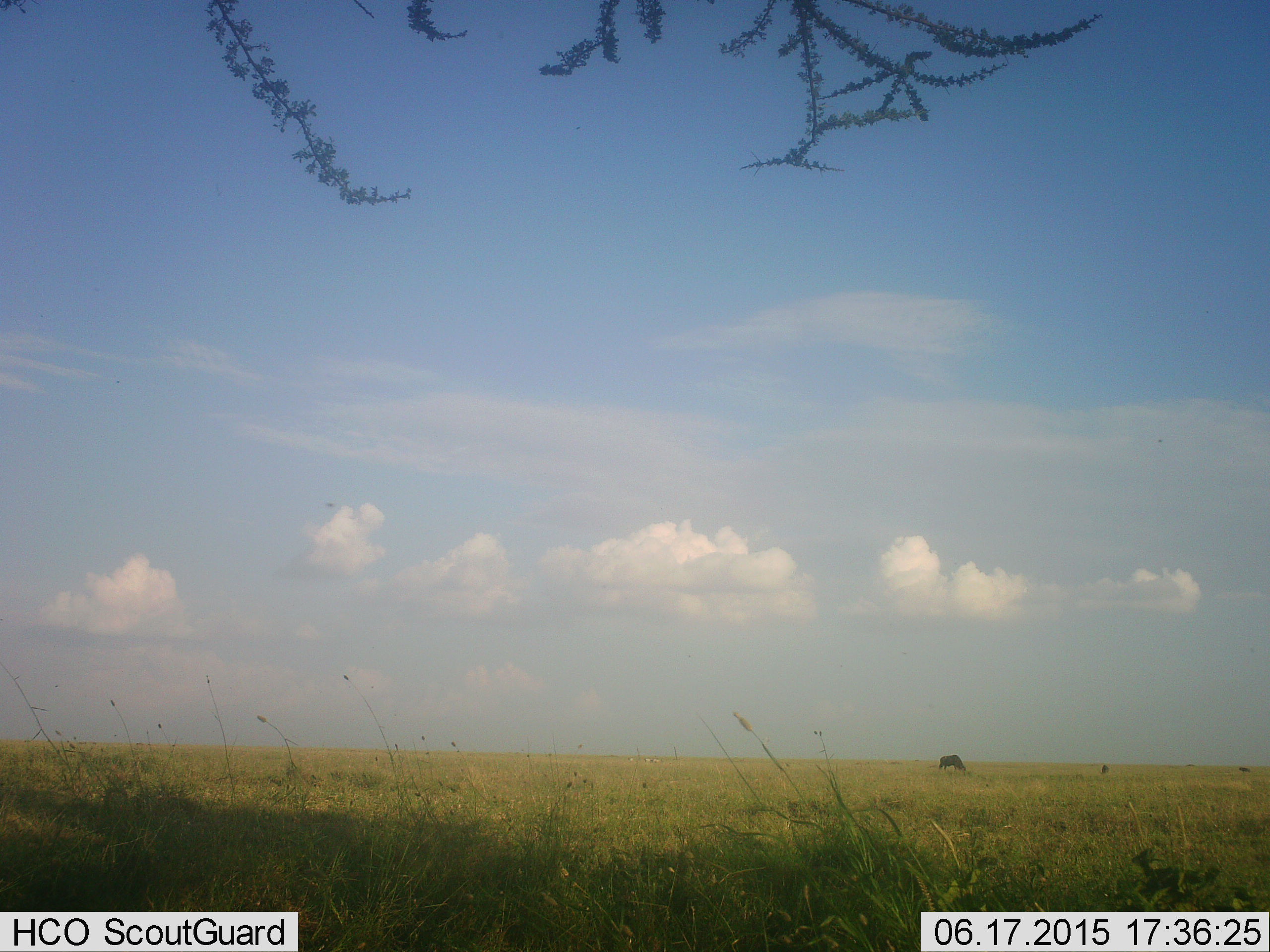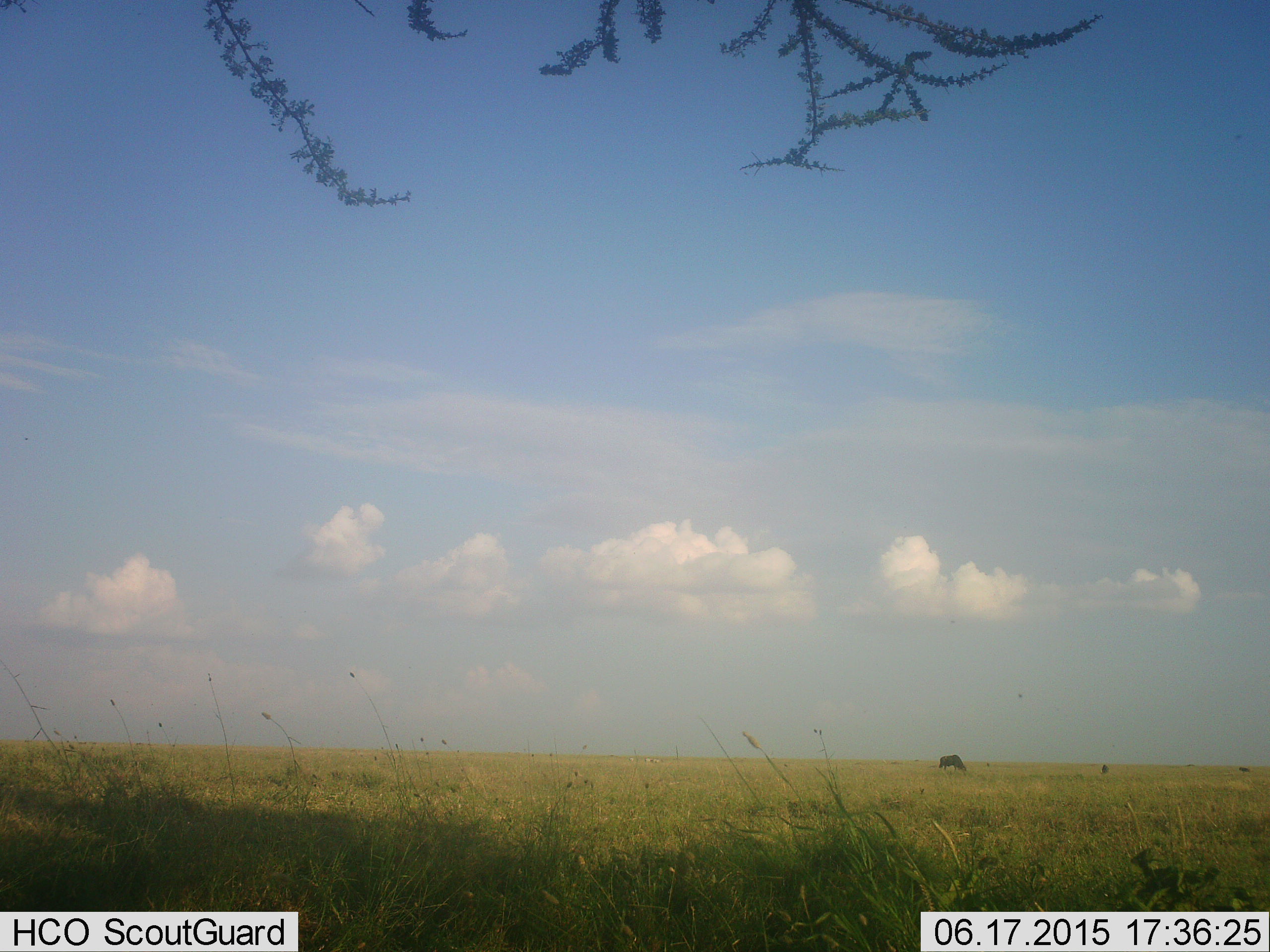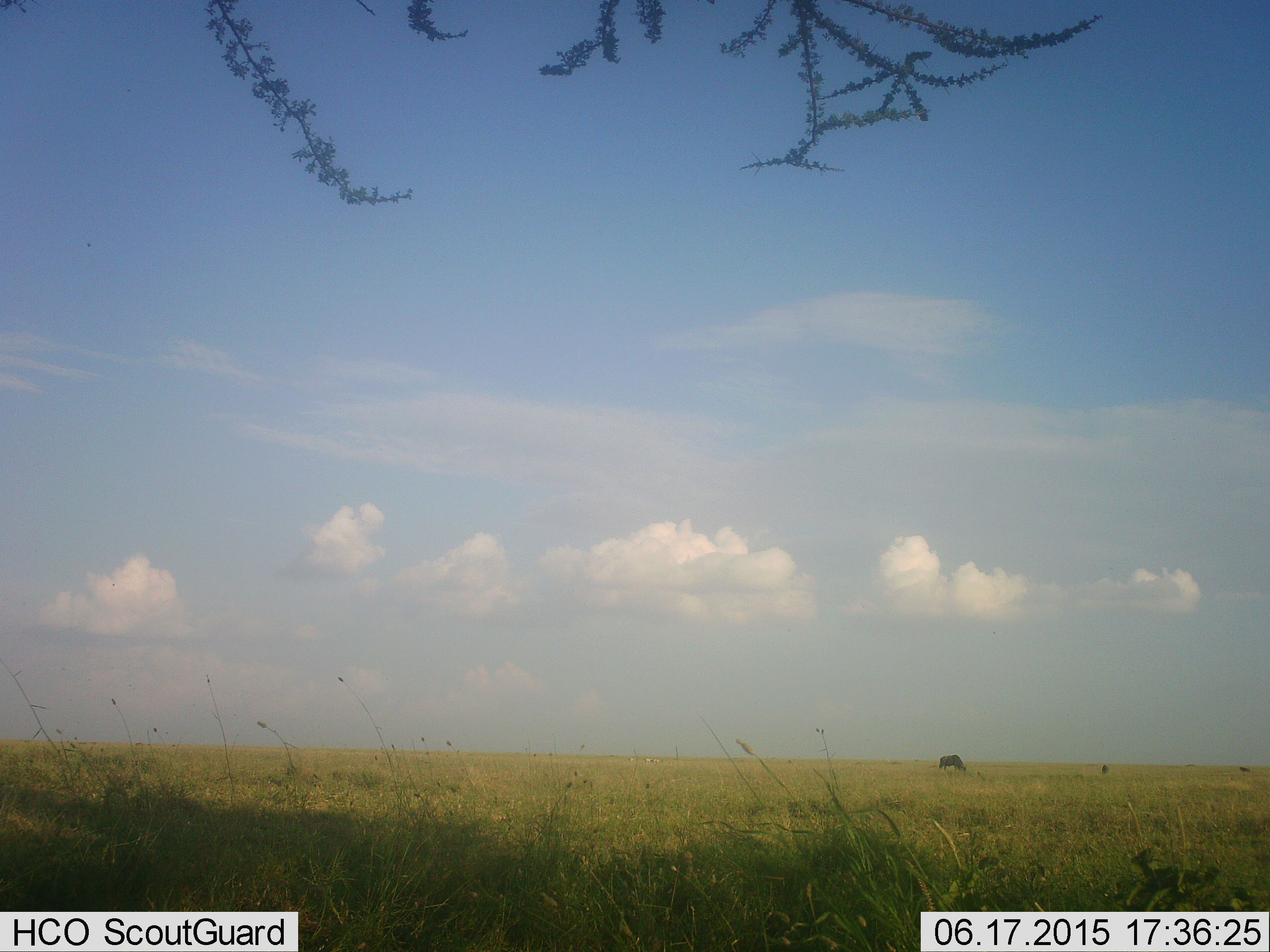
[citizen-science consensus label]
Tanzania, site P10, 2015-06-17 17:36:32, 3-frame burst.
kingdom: Animalia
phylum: Chordata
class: Mammalia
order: Artiodactyla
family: Bovidae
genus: Connochaetes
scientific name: Connochaetes taurinus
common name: blue wildebeest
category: wildebeest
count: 1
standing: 10%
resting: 0%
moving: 0%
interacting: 0%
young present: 0%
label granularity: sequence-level